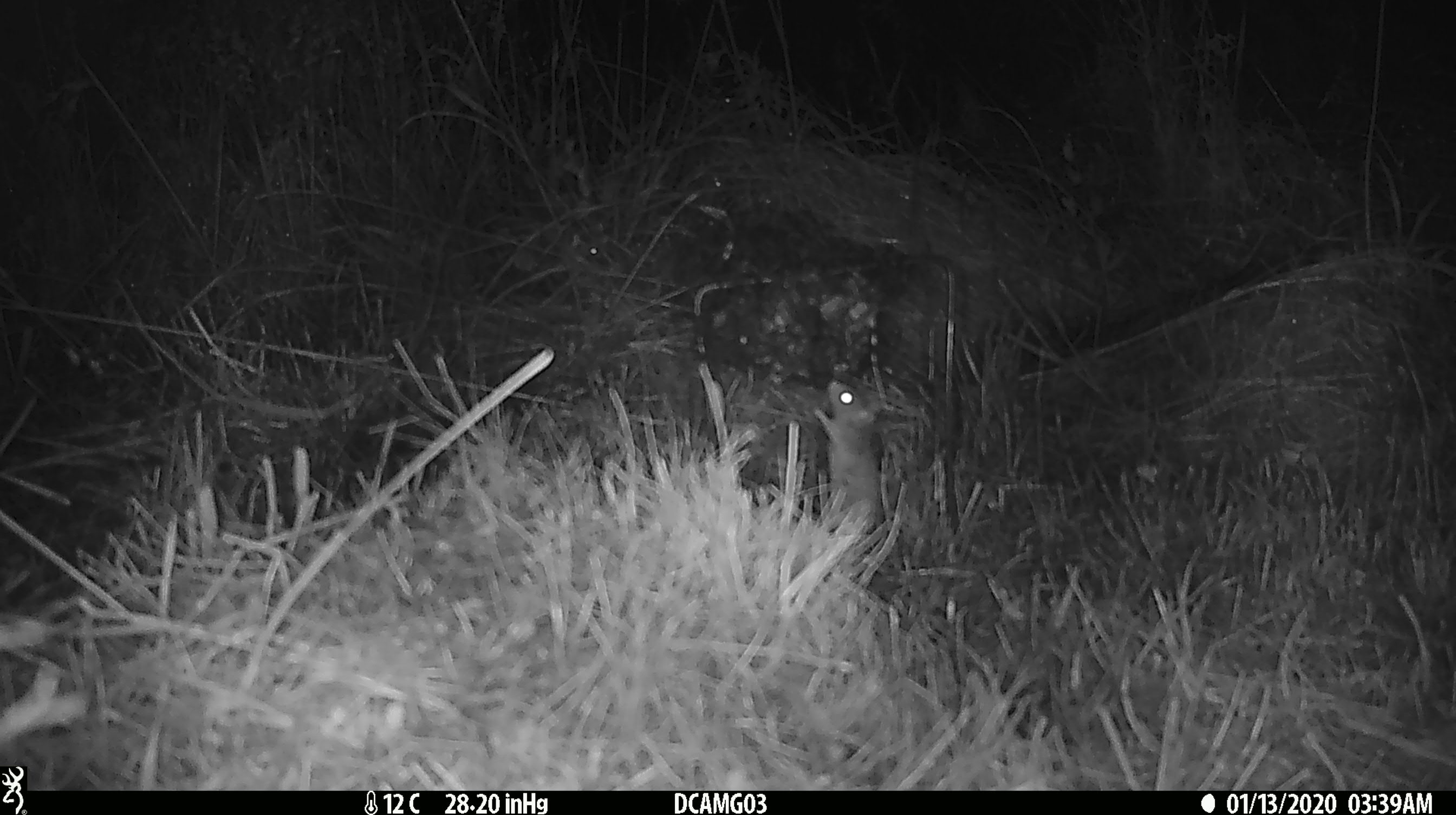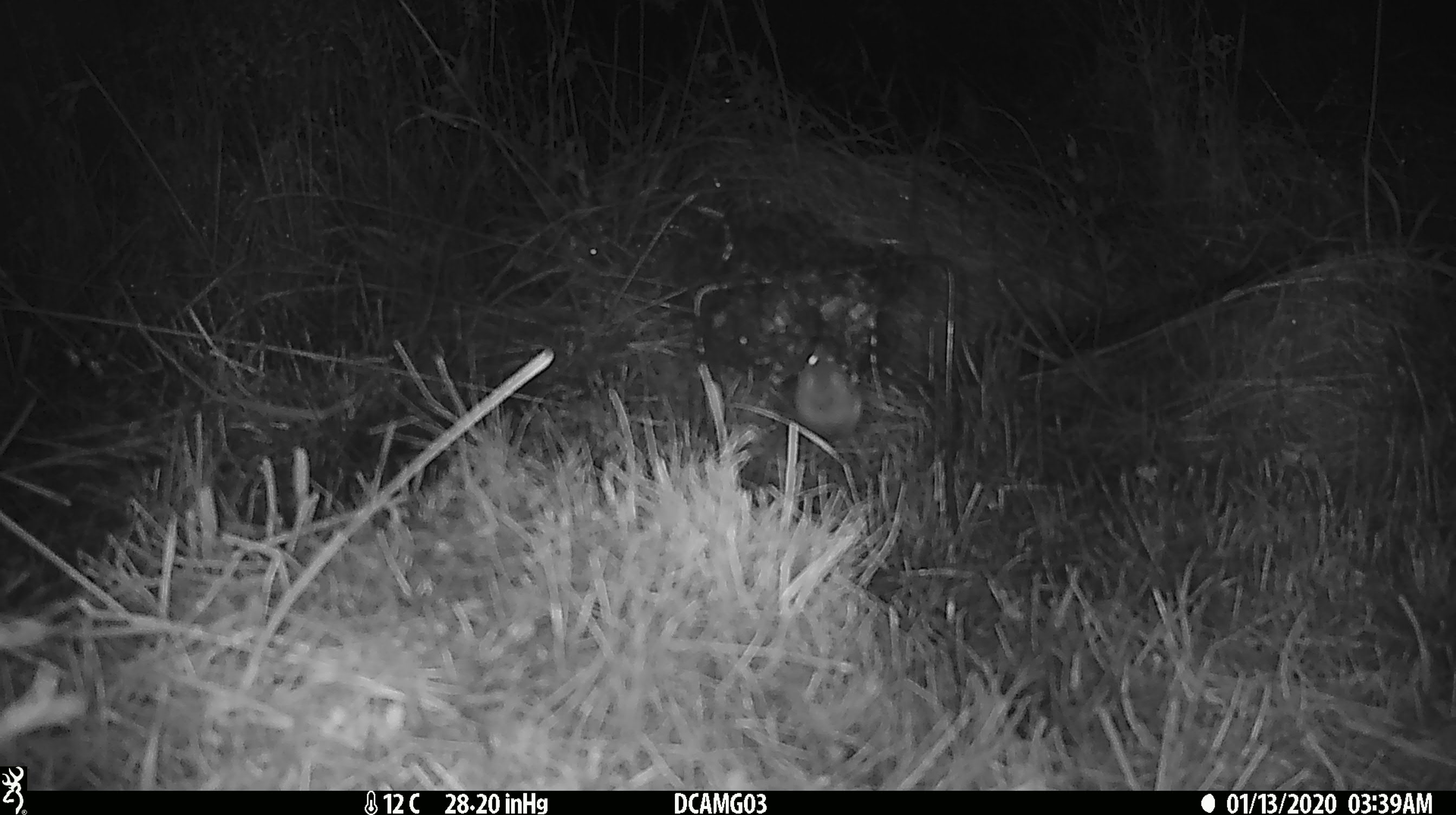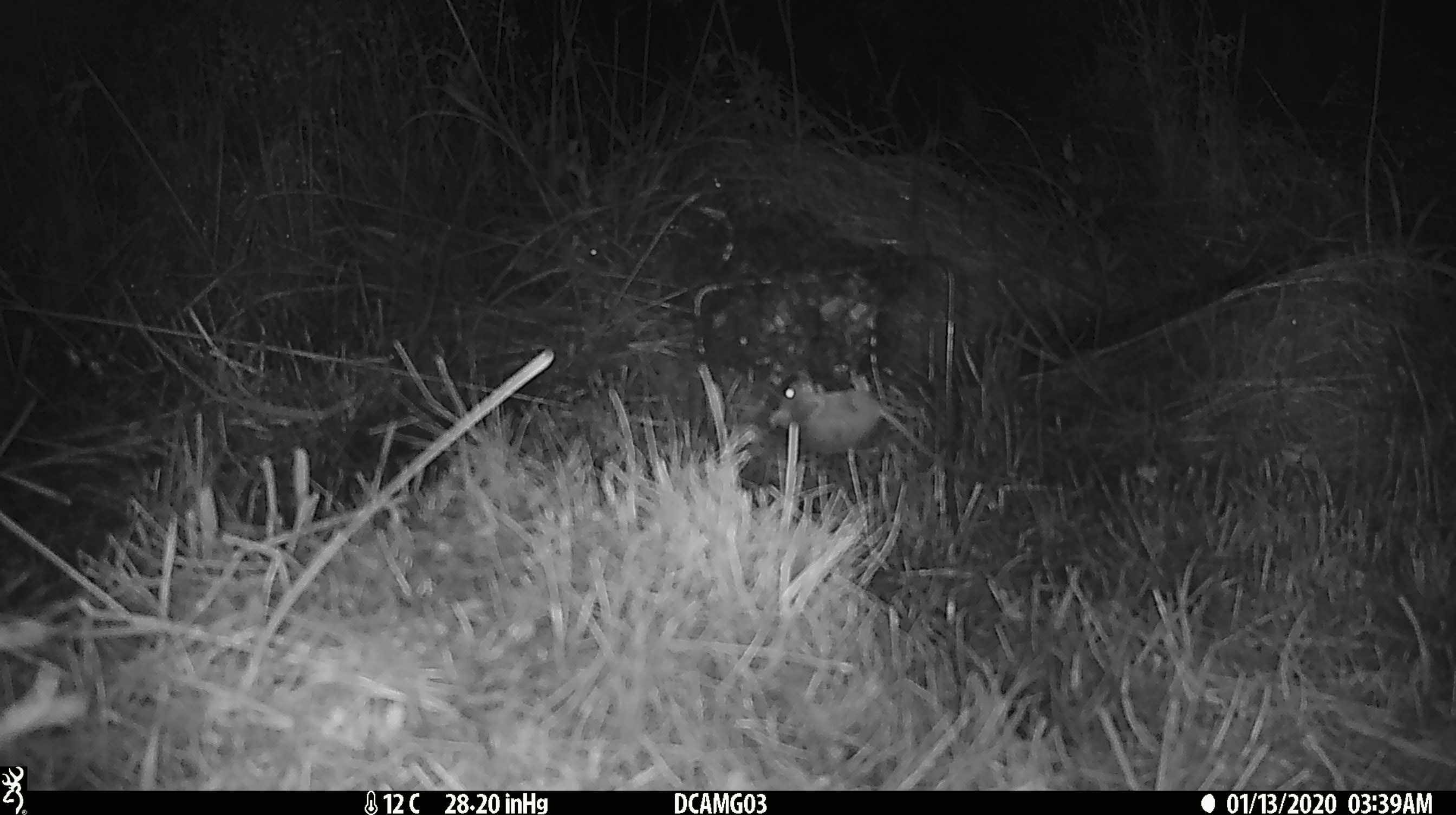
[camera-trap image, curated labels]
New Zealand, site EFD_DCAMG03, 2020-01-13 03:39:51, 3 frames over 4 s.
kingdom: Animalia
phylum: Chordata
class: Mammalia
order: Rodentia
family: Muridae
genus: Mus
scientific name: Mus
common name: mouse